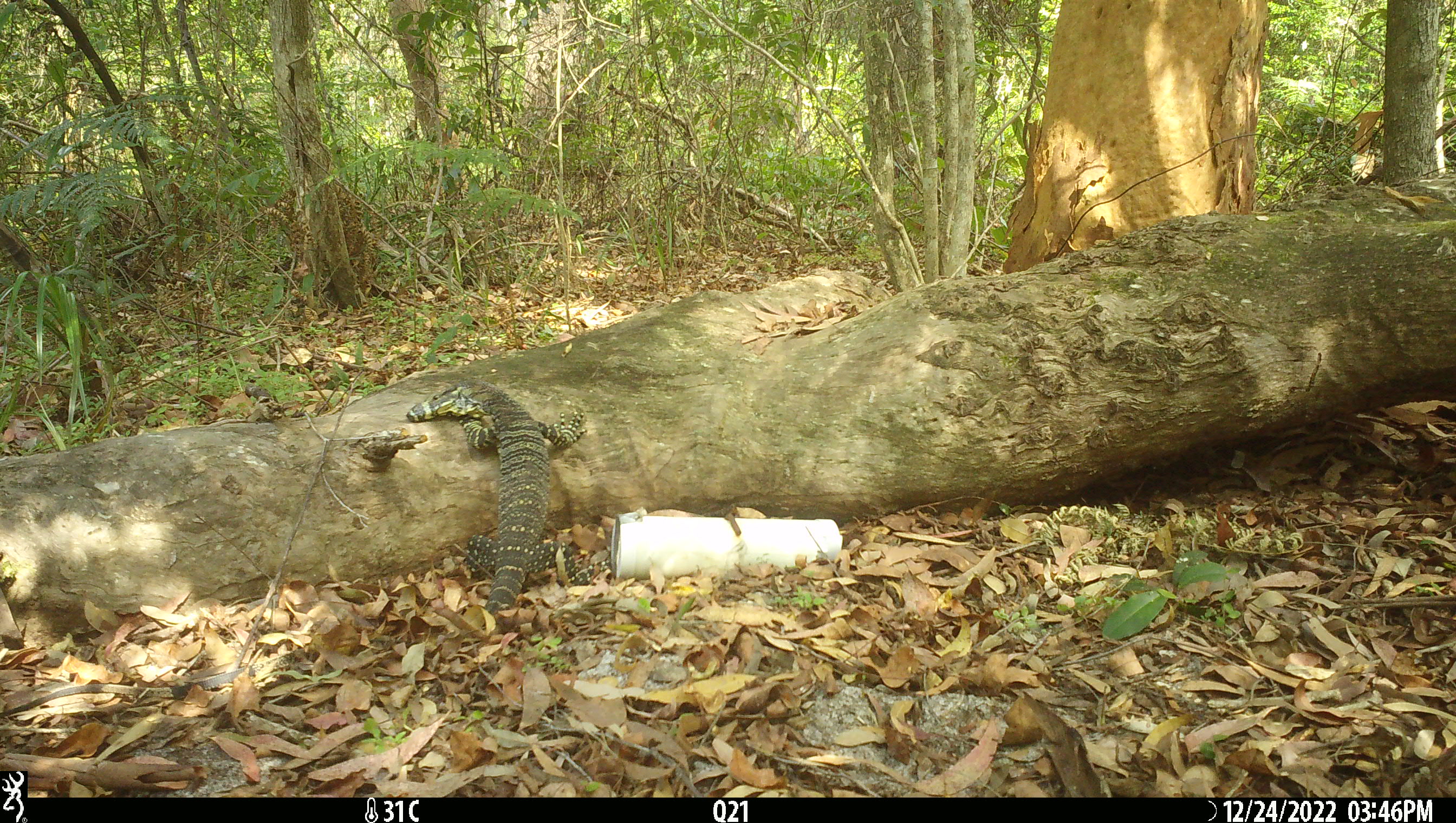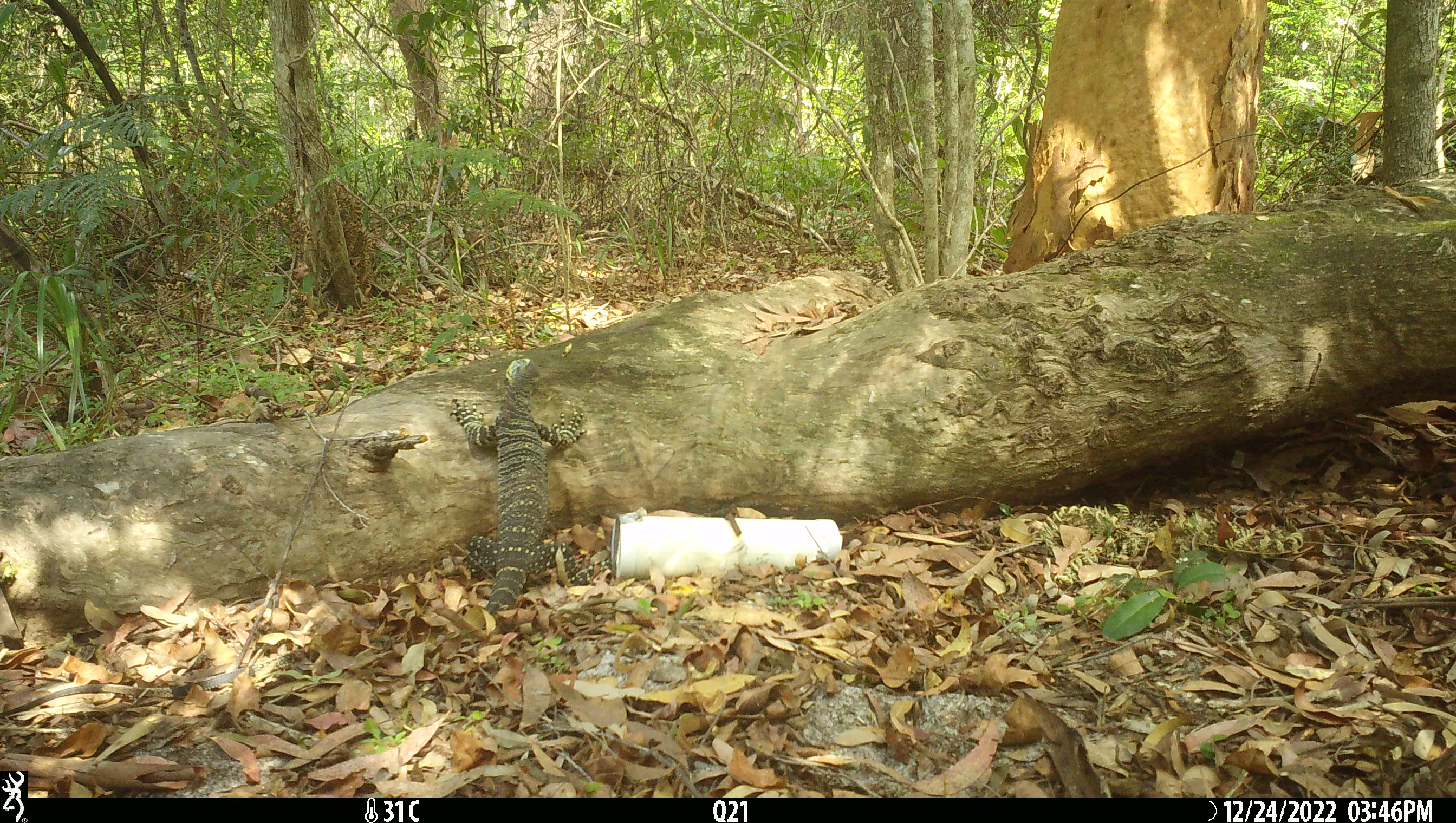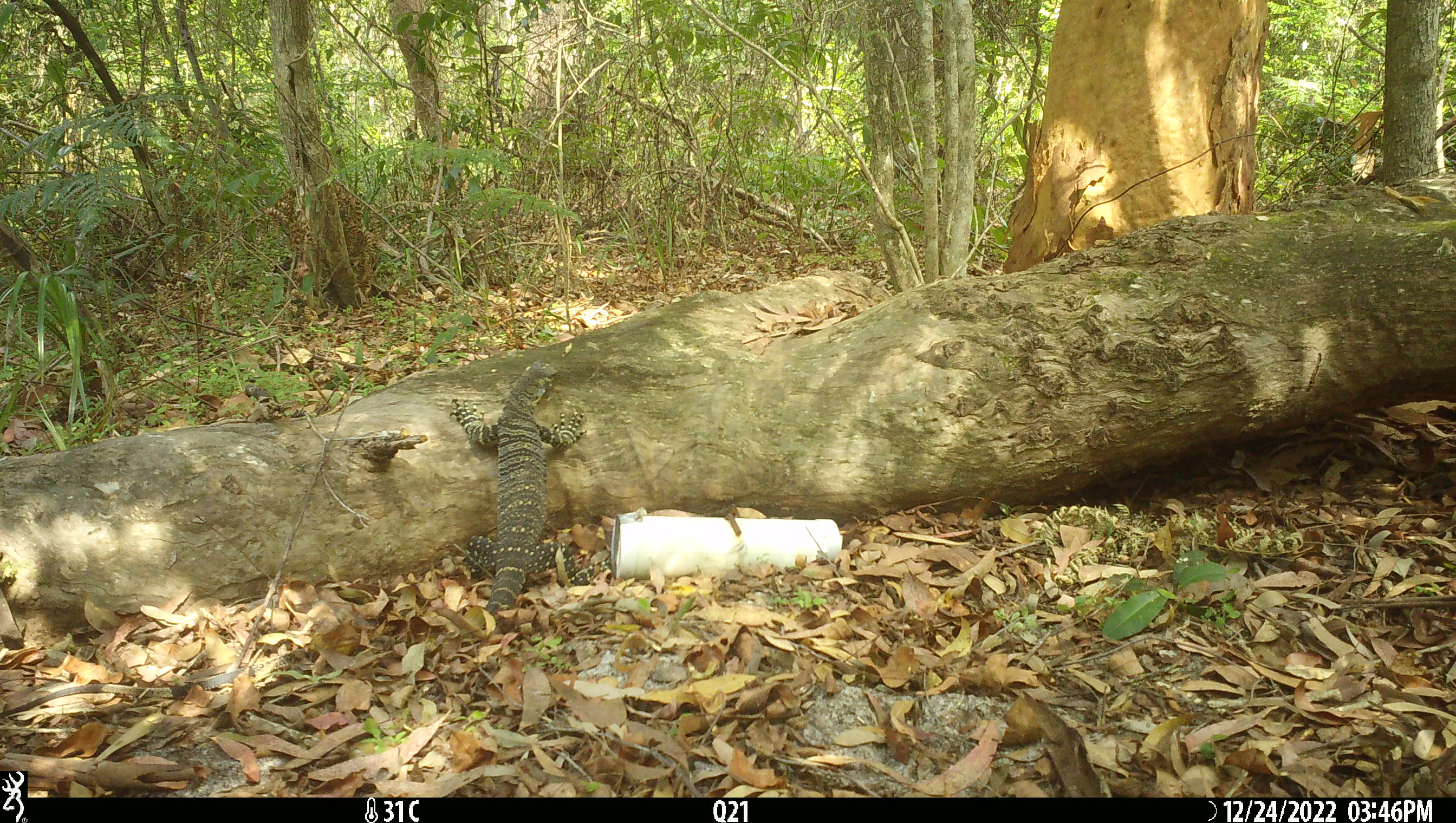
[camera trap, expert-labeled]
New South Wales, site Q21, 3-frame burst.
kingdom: Animalia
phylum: Chordata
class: Reptilia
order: Squamata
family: Varanidae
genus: Varanus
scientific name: Varanus varius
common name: lace monitor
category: goanna